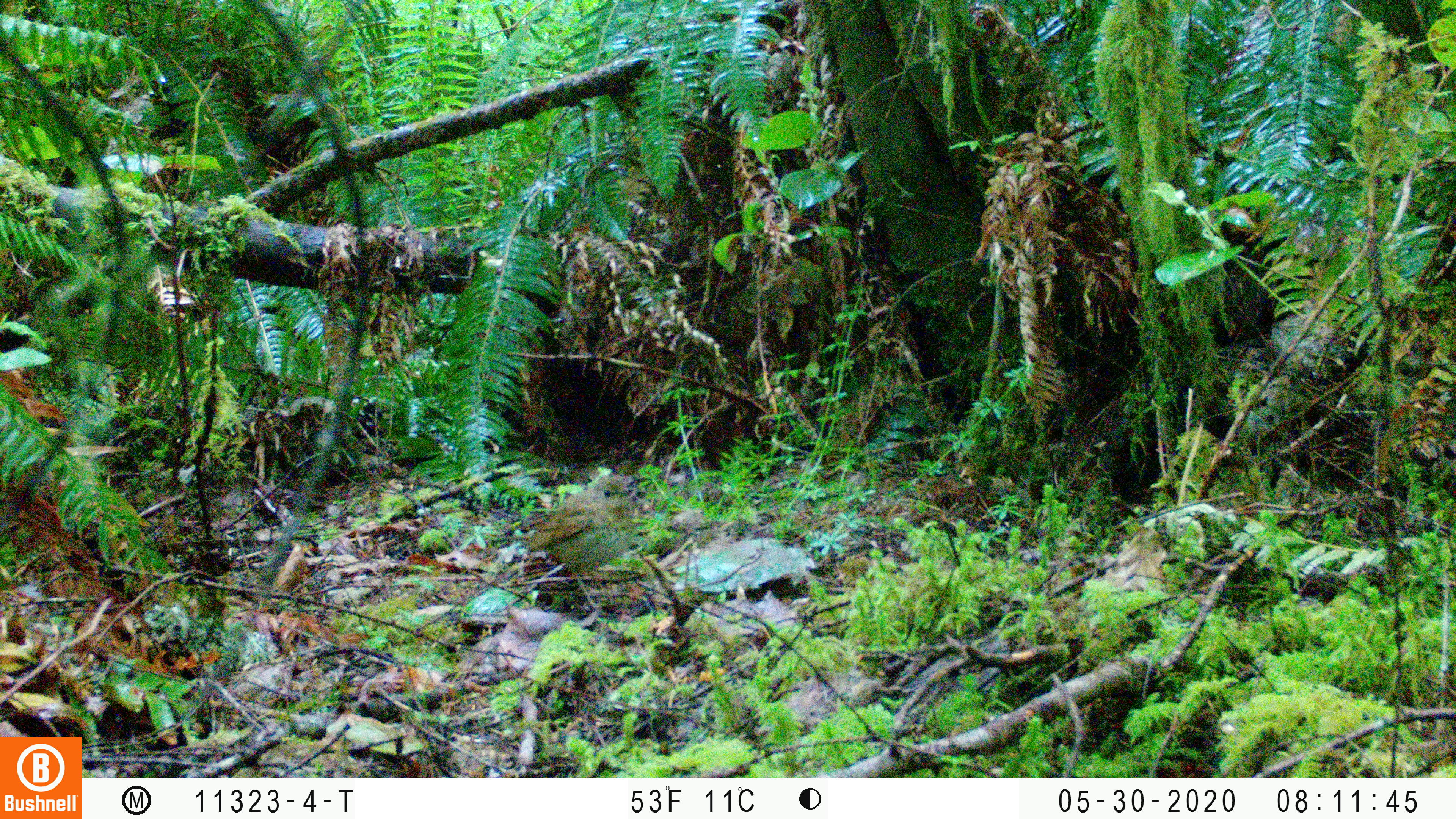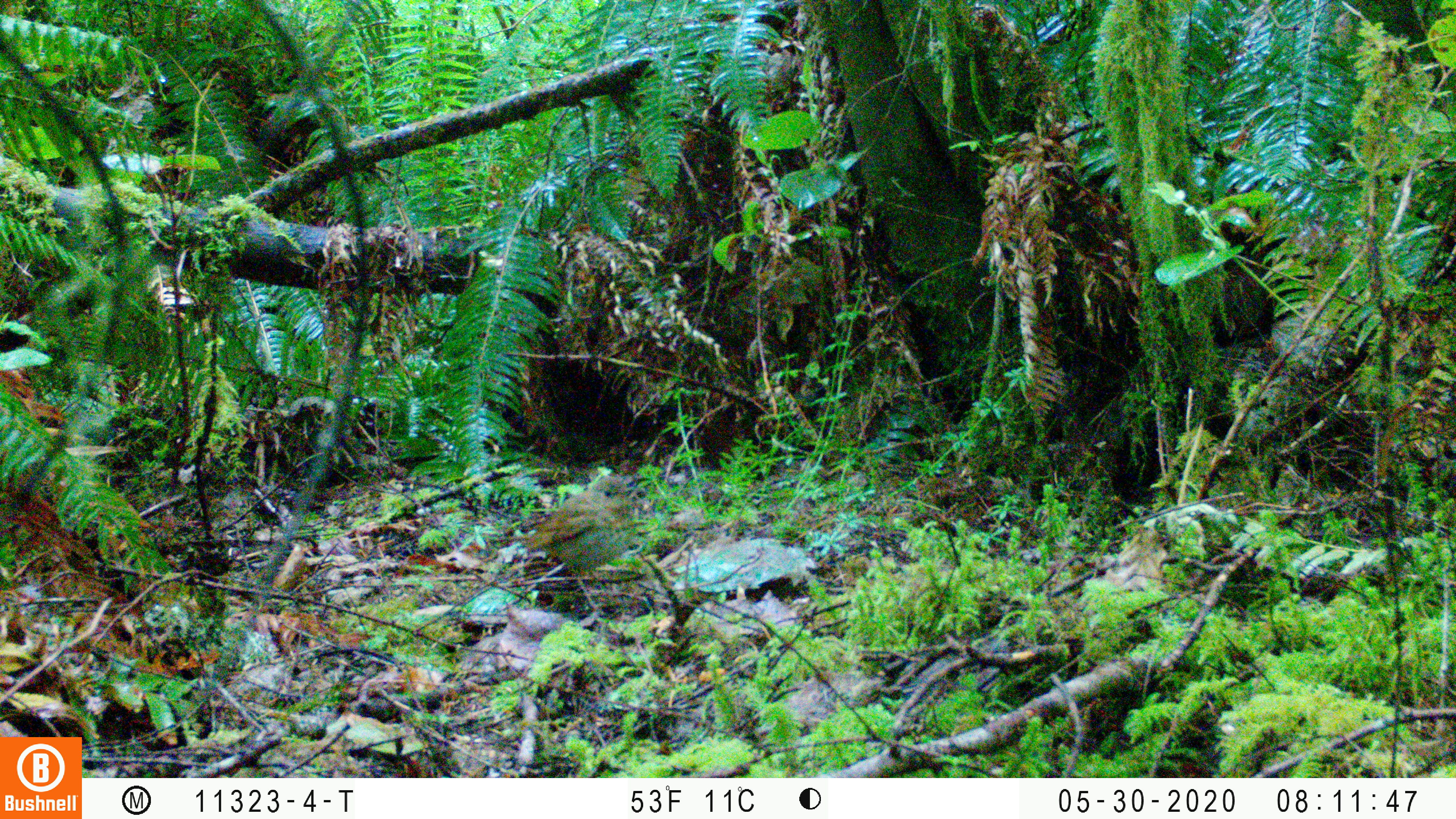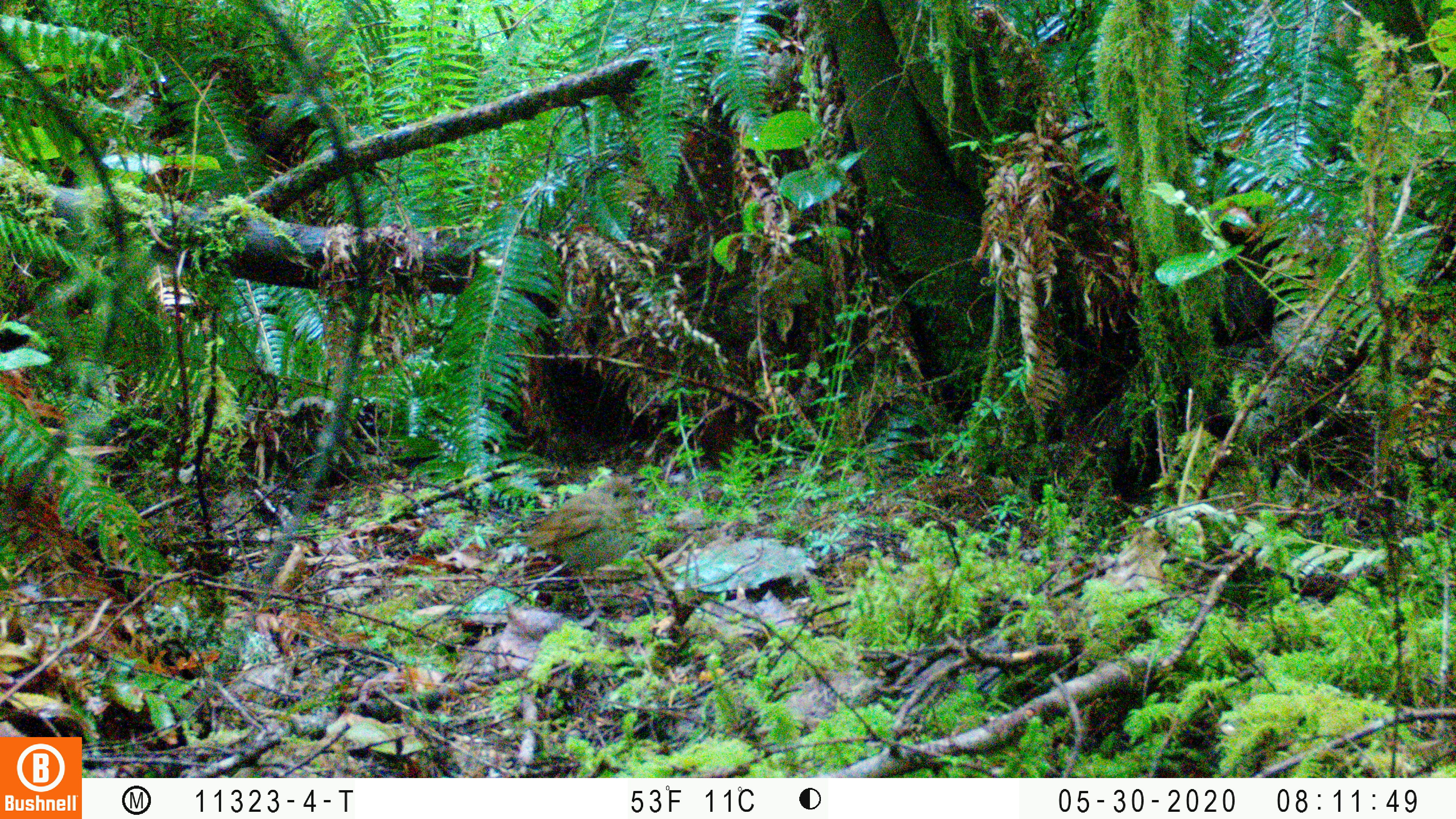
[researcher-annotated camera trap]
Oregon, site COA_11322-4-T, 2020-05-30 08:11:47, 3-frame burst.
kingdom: Animalia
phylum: Chordata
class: Aves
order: Passeriformes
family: Turdidae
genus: Catharus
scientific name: Catharus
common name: brown thrushes and nightingale-thrushes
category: catharus species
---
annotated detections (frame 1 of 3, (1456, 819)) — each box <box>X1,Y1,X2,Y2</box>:
catharus species: <box>526,473,632,580</box>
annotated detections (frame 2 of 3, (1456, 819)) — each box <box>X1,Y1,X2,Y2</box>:
catharus species: <box>526,474,639,580</box>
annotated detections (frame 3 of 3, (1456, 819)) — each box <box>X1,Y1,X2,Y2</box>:
catharus species: <box>516,474,639,582</box>